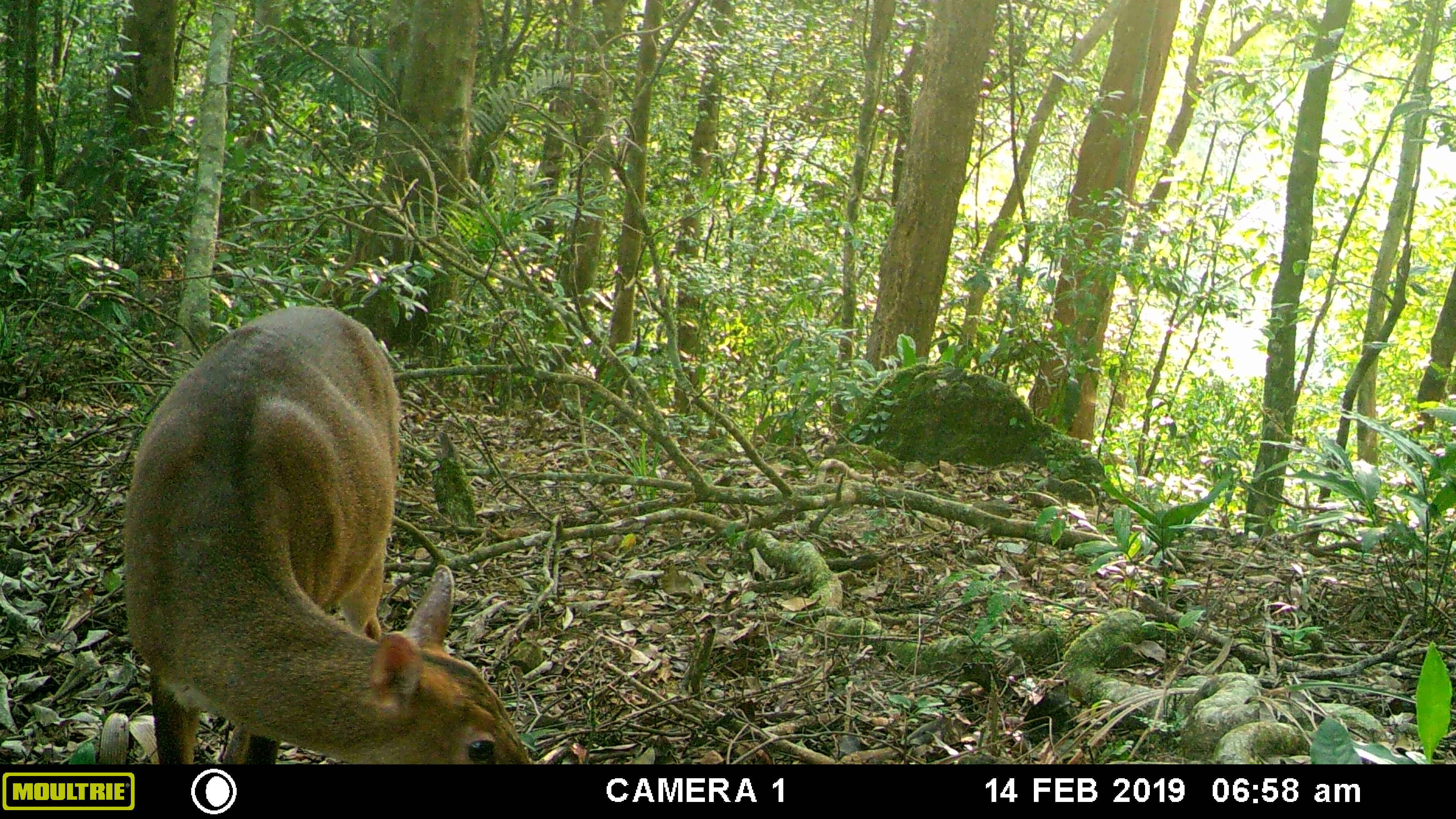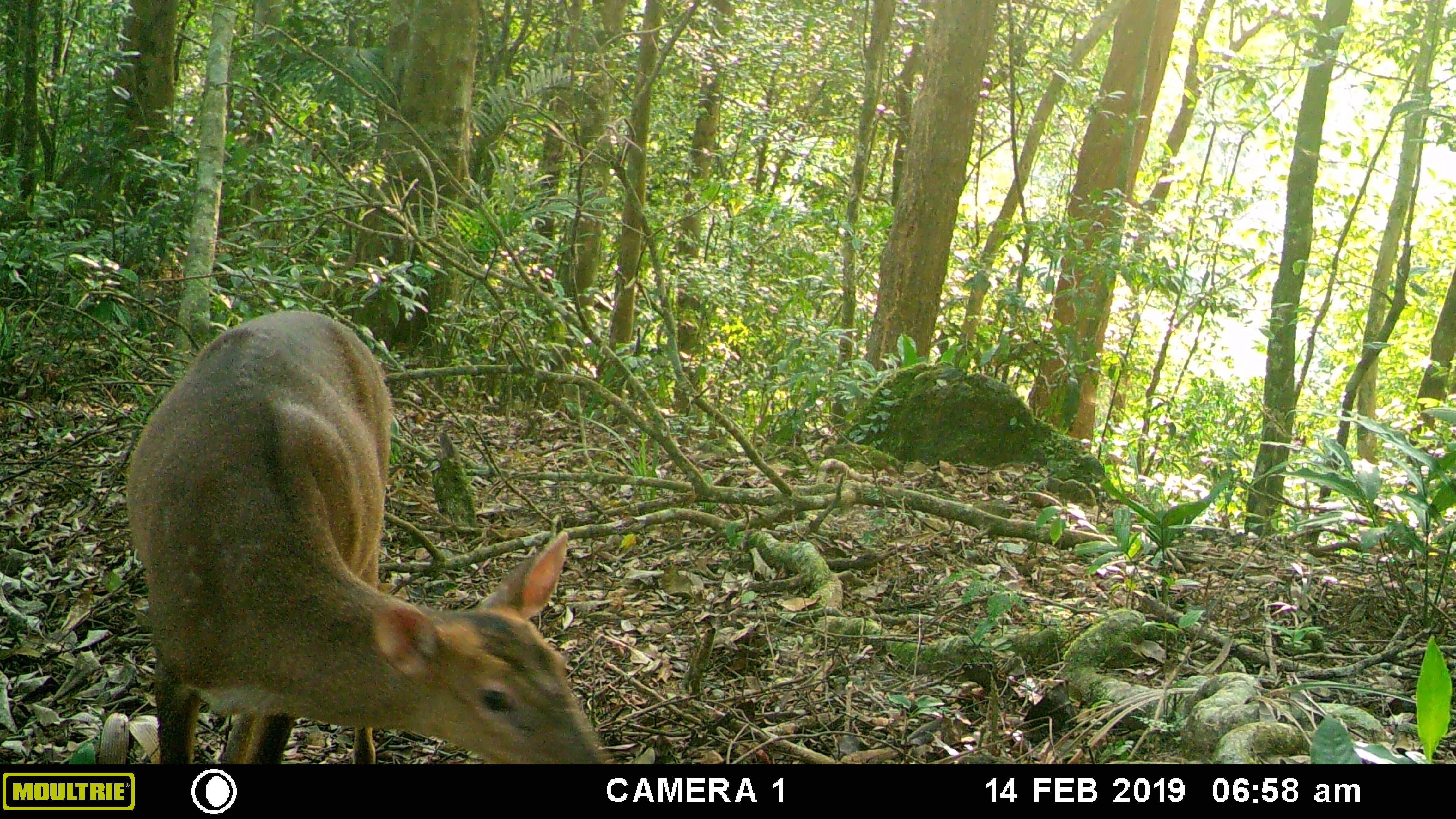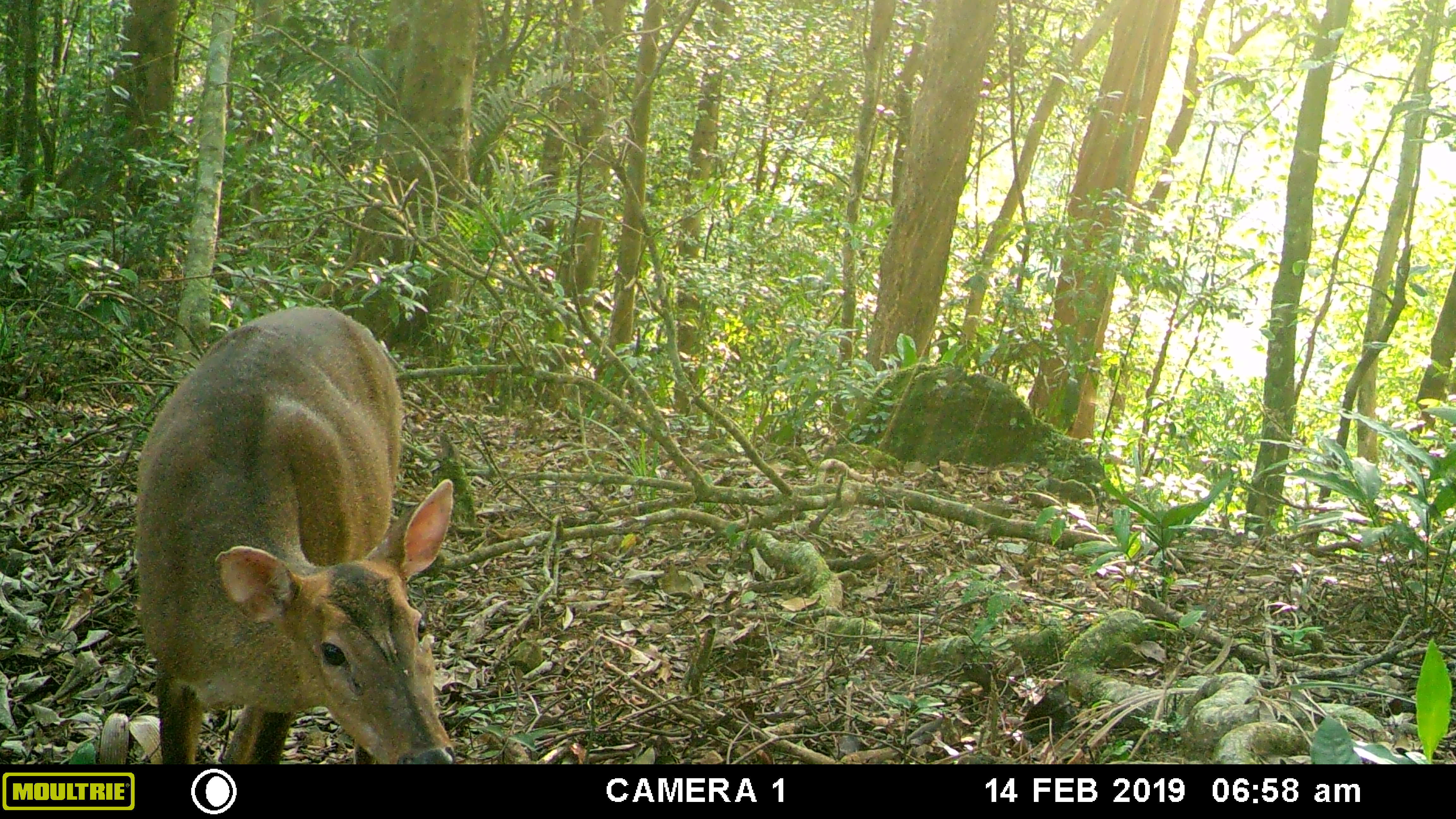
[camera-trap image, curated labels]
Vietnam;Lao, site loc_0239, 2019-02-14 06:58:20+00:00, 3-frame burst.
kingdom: Animalia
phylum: Chordata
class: Mammalia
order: Artiodactyla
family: Cervidae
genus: Muntiacus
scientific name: Muntiacus vuquangensis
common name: large-antlered muntjac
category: large antlered muntjac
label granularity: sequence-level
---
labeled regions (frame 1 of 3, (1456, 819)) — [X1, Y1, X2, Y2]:
large antlered muntjac: [119, 305, 534, 763]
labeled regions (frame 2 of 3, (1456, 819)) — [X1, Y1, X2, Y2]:
large antlered muntjac: [121, 305, 609, 763]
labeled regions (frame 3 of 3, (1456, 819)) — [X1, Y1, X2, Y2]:
large antlered muntjac: [128, 305, 458, 763]